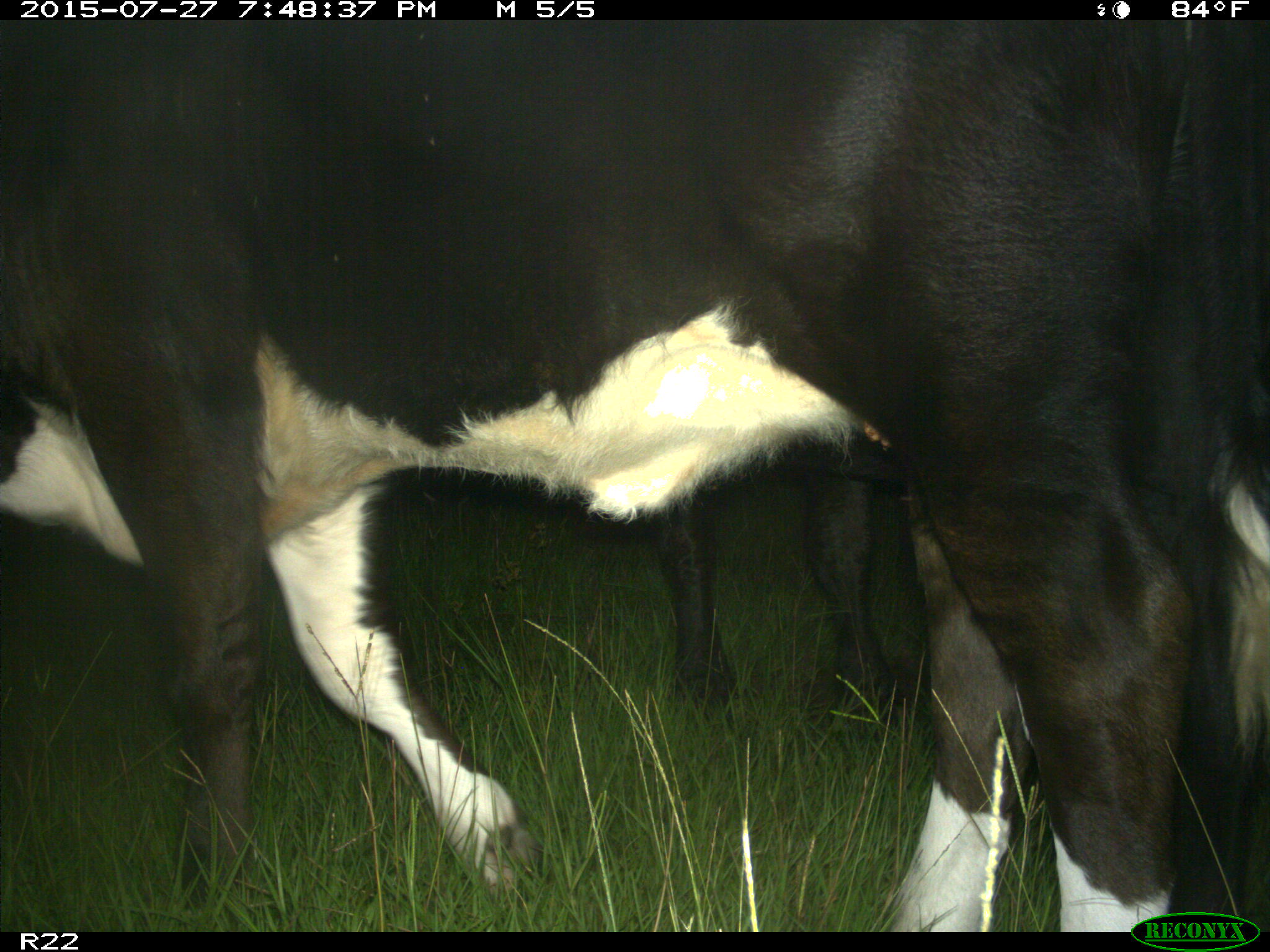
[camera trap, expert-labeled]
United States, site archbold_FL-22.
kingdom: Animalia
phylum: Chordata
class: Mammalia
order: Artiodactyla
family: Bovidae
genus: Bos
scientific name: Bos taurus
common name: domestic cow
Bos taurus (domestic cow).